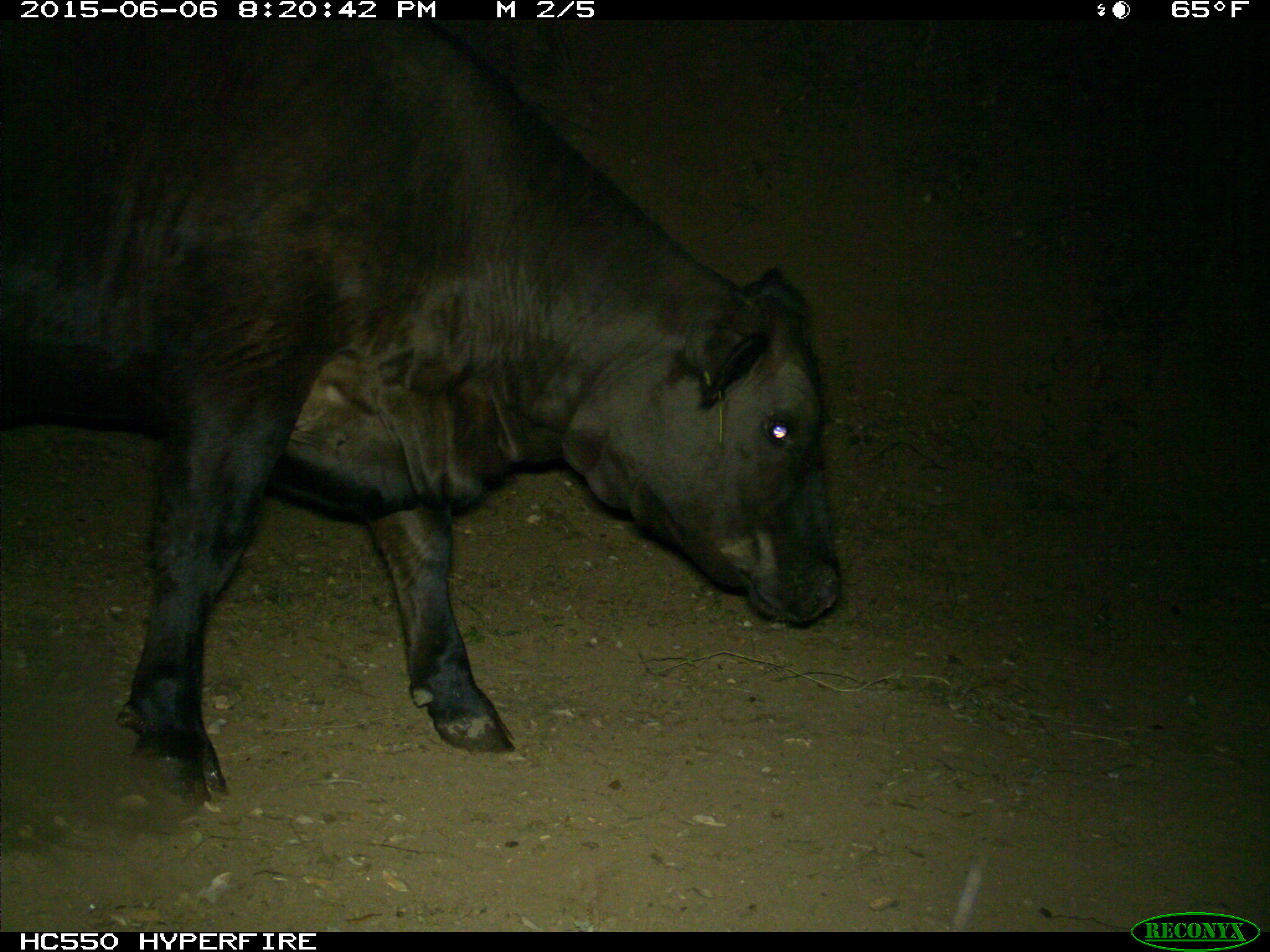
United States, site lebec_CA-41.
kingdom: Animalia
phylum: Chordata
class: Mammalia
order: Artiodactyla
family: Bovidae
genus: Bos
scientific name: Bos taurus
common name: domestic cow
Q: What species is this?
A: Bos taurus (domestic cow).